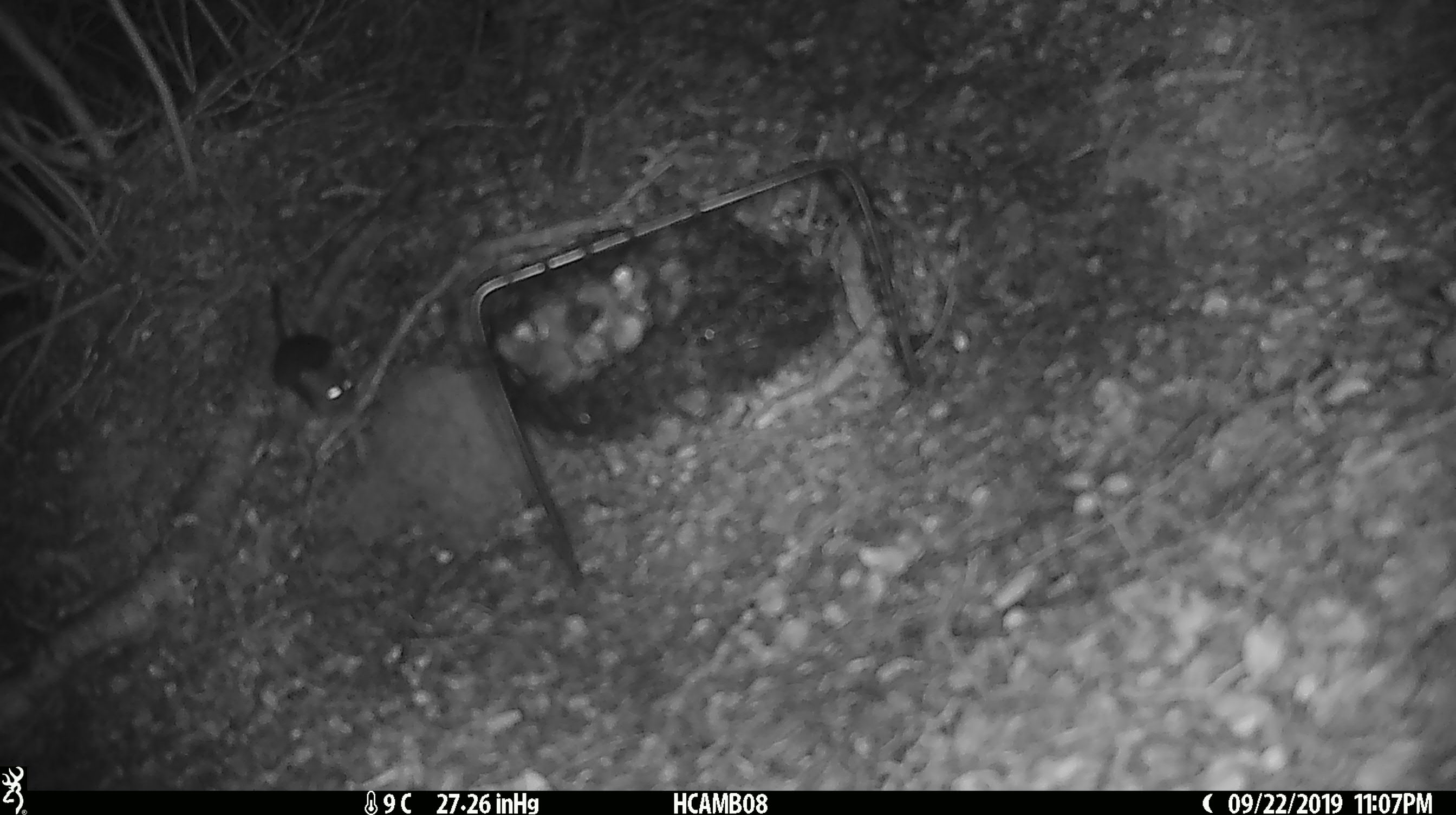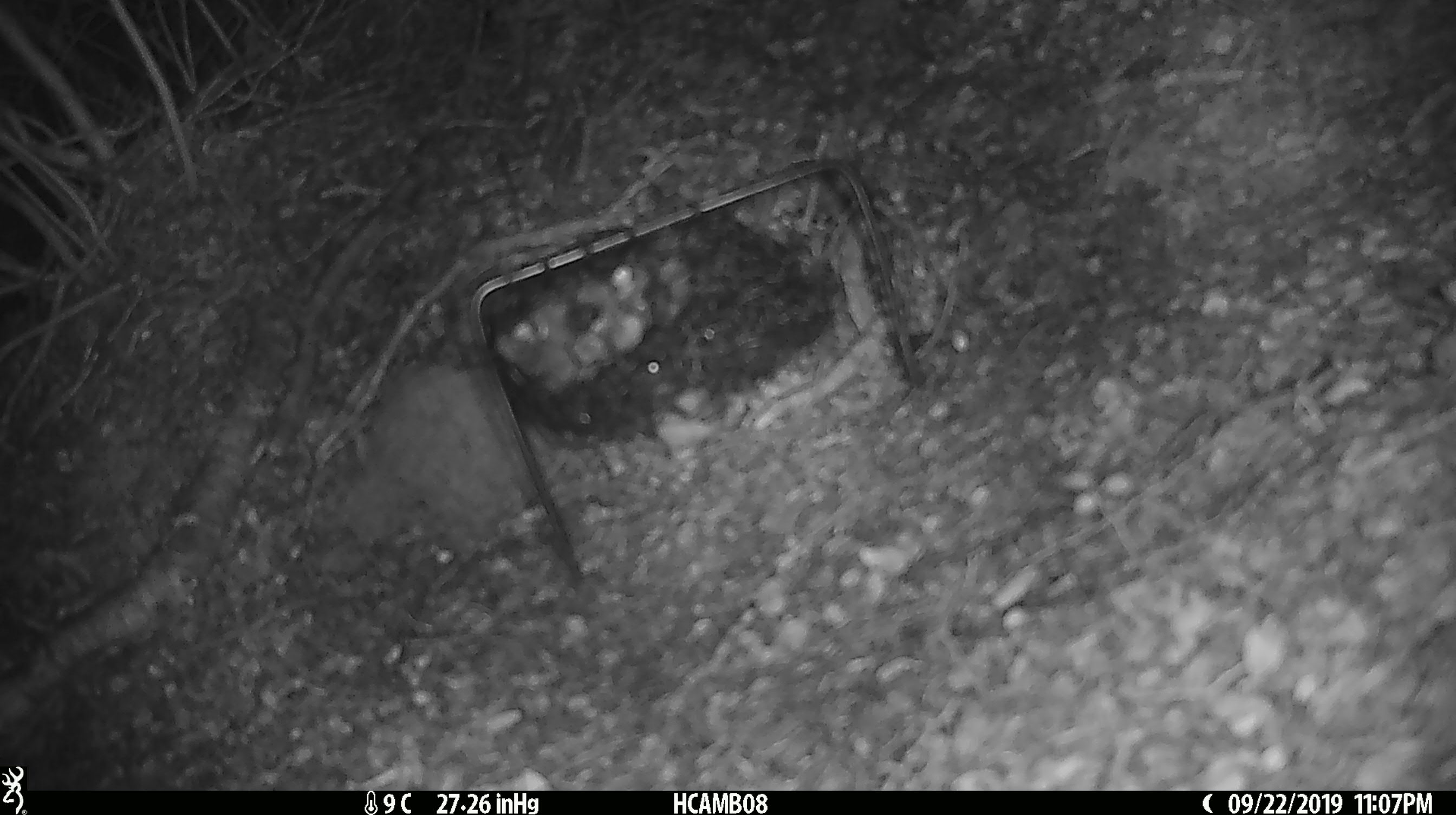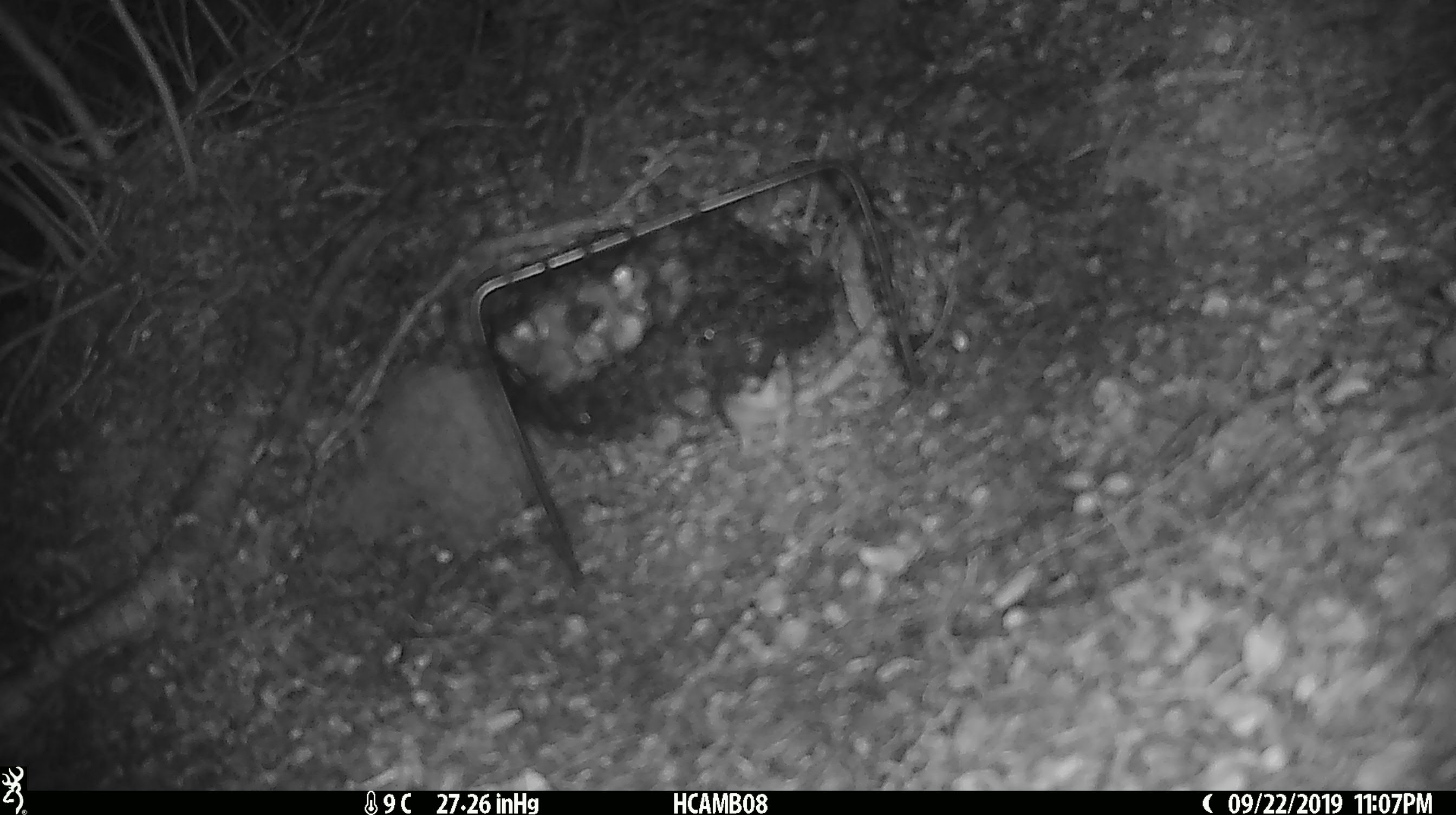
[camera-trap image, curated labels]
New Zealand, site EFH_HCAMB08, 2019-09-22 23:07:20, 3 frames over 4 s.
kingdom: Animalia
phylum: Chordata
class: Mammalia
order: Rodentia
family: Muridae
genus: Mus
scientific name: Mus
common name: mouse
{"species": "mouse (Mus)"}